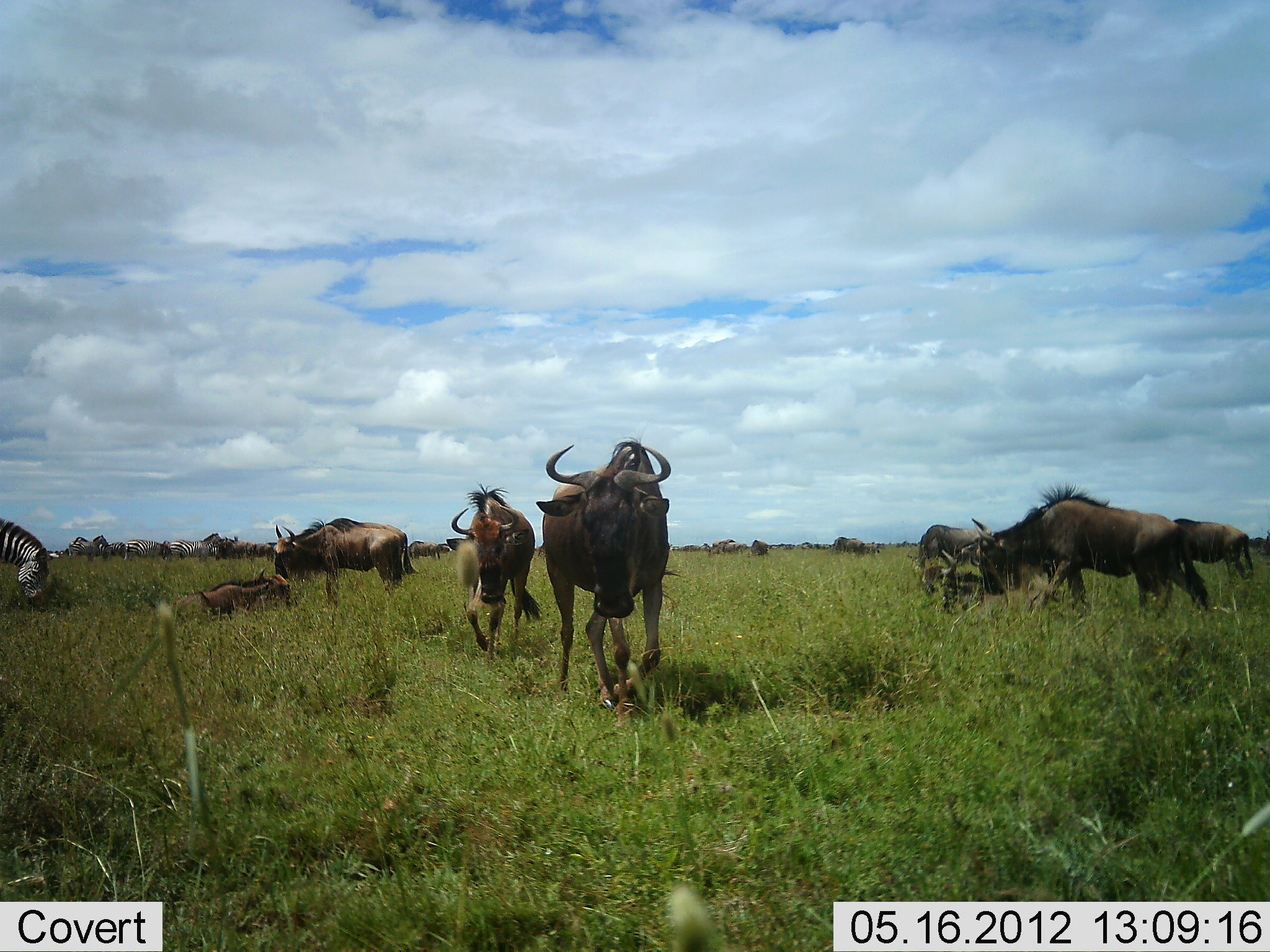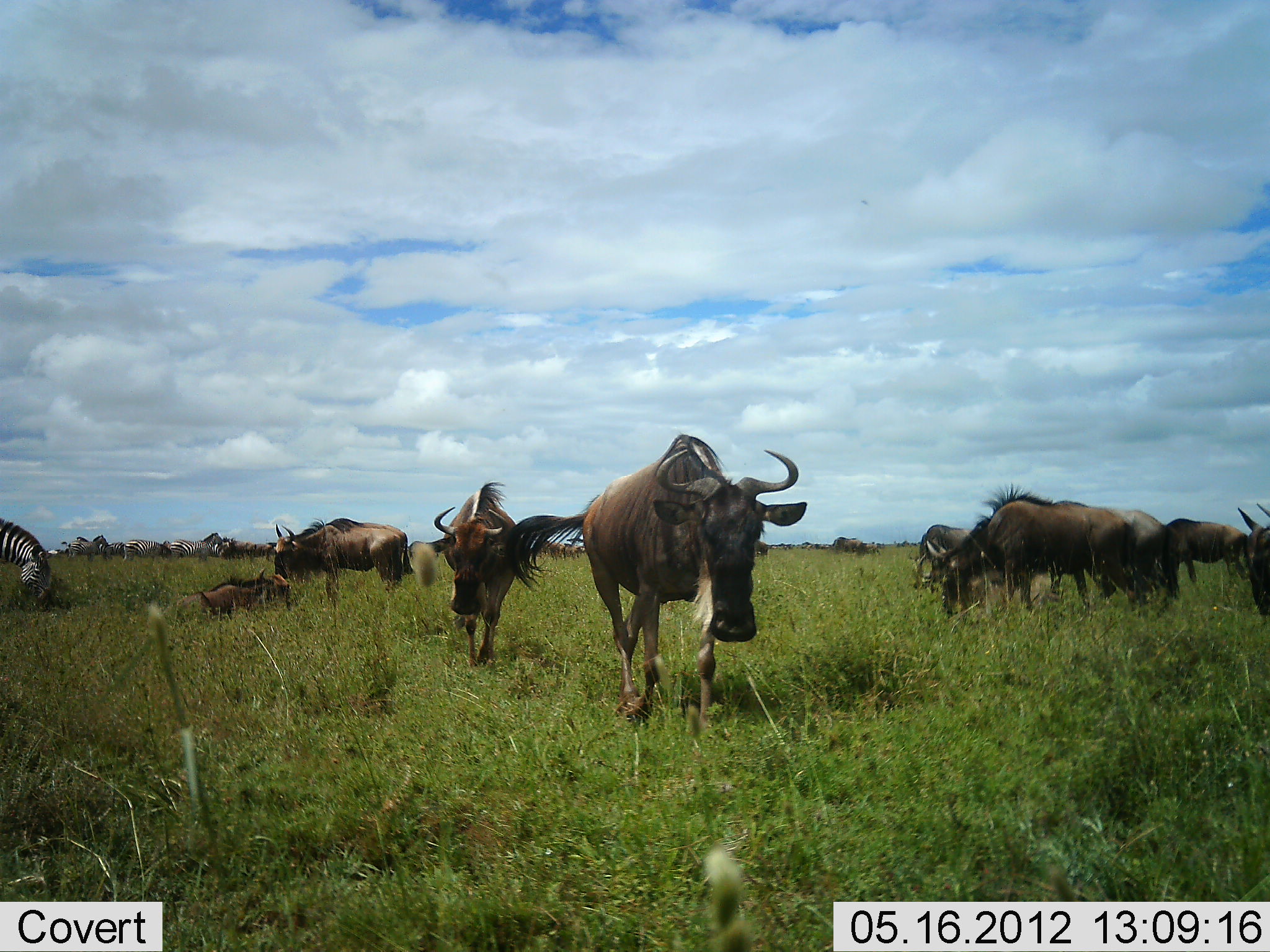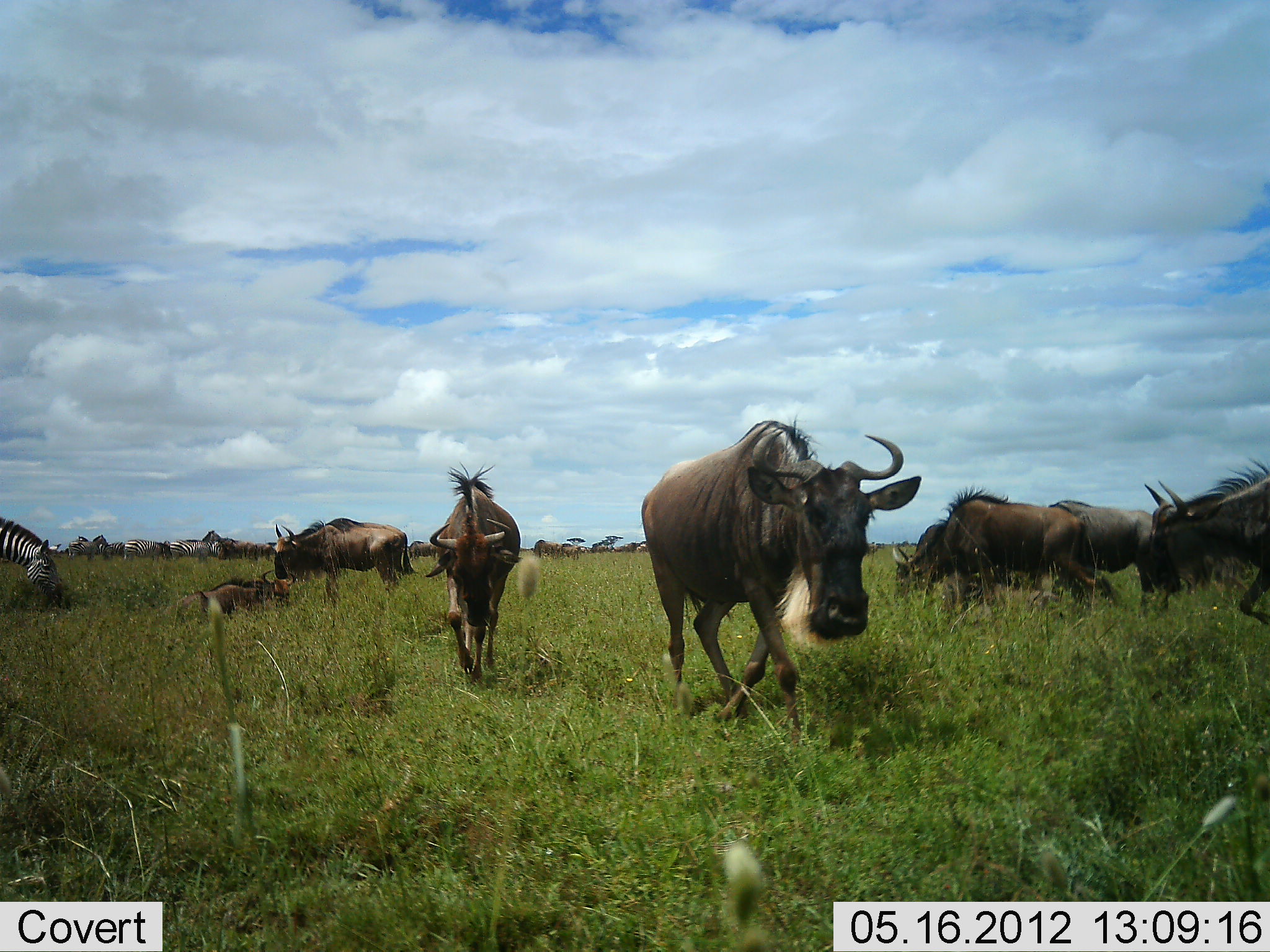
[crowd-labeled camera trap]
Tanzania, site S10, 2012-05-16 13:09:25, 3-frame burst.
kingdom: Animalia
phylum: Chordata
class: Mammalia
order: Artiodactyla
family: Bovidae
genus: Connochaetes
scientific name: Connochaetes taurinus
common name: blue wildebeest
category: wildebeest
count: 11-50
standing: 62%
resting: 62%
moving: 85%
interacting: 15%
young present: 38%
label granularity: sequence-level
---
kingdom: Animalia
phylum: Chordata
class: Mammalia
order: Perissodactyla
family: Equidae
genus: Equus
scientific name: Equus quagga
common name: plains zebra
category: zebra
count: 4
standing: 64%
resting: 0%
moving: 9%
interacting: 0%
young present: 0%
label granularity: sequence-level